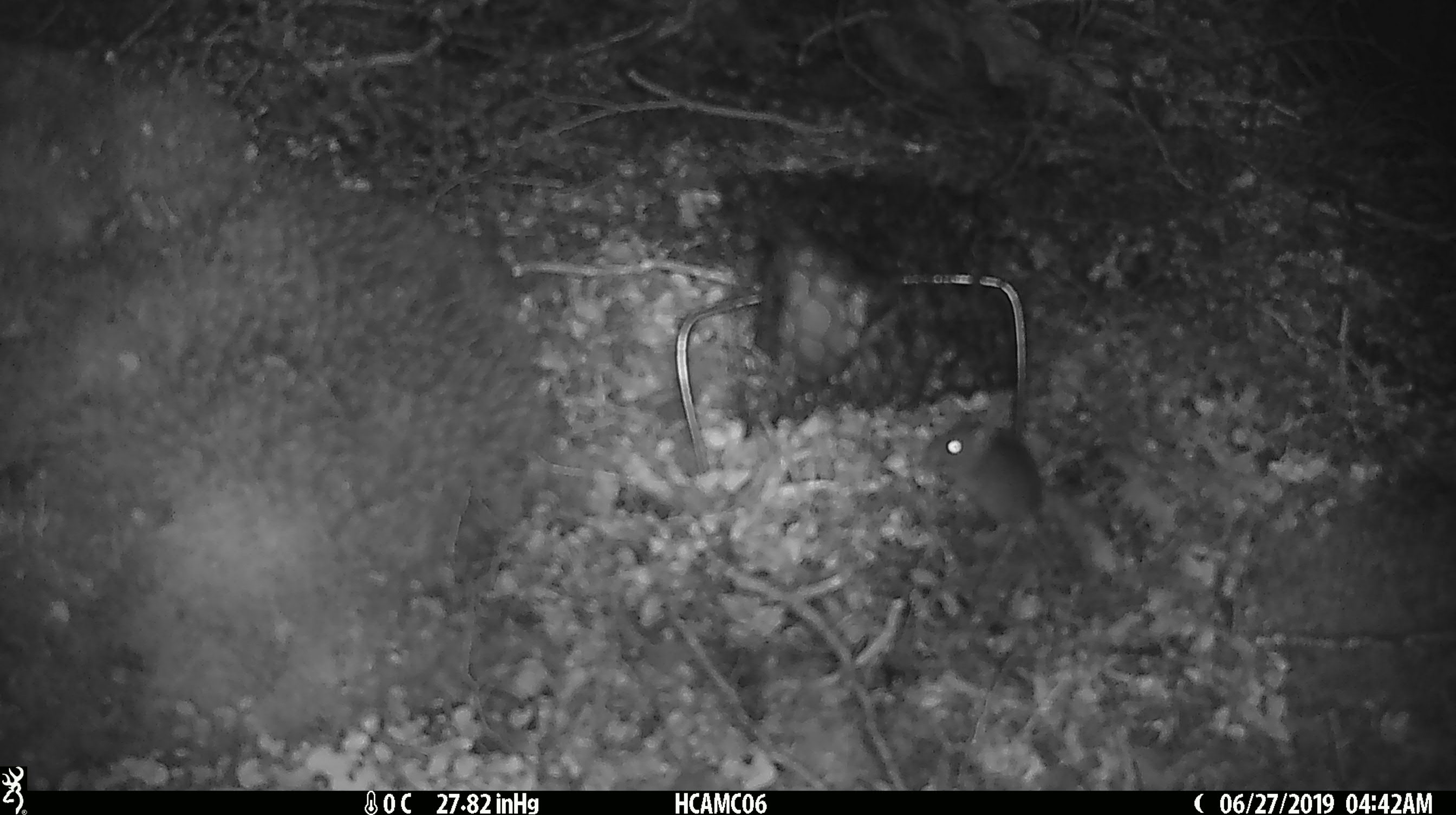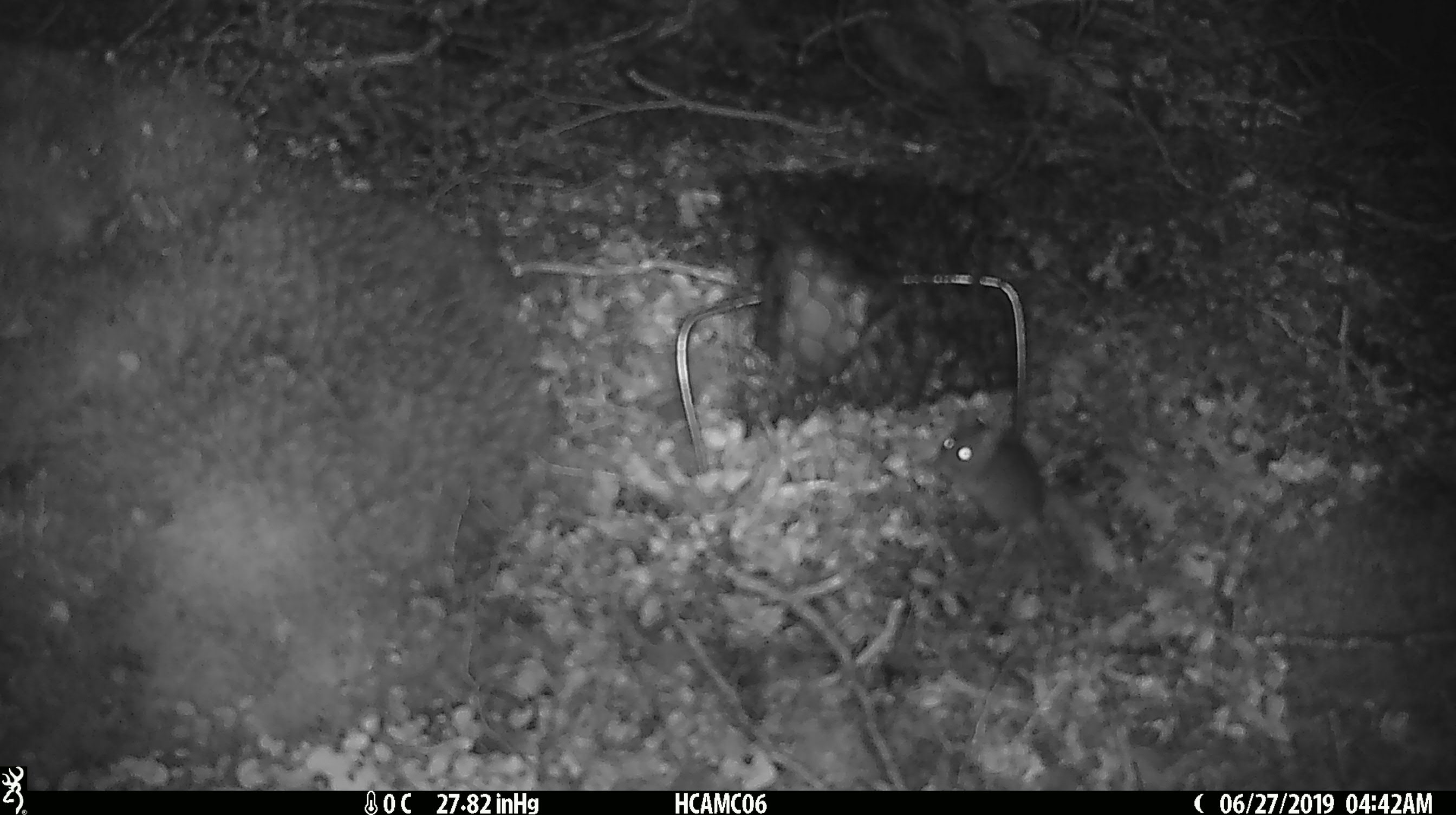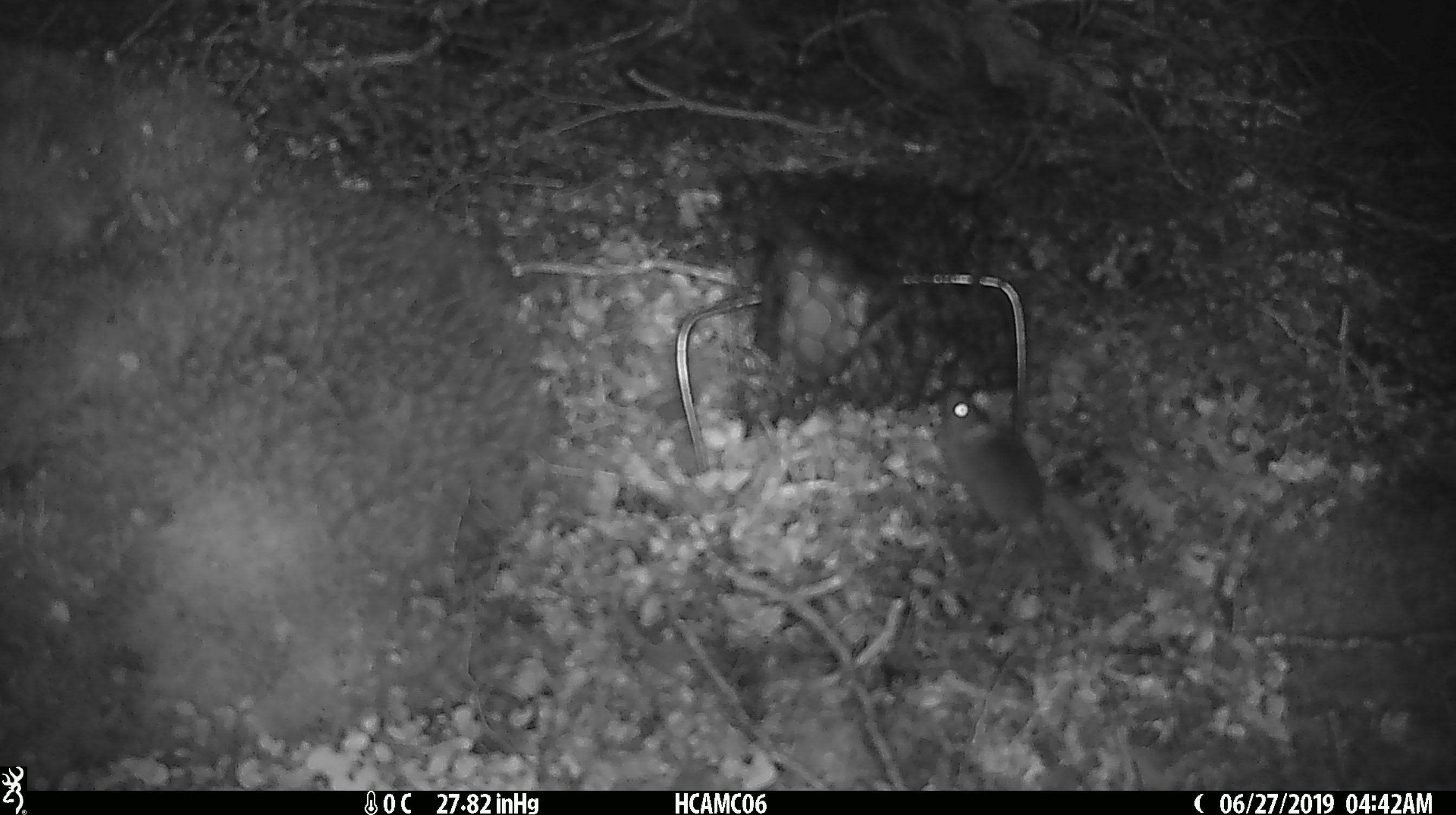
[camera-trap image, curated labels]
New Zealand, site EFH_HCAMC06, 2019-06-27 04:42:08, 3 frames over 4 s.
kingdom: Animalia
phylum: Chordata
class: Mammalia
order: Rodentia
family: Muridae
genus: Mus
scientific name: Mus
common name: mouse